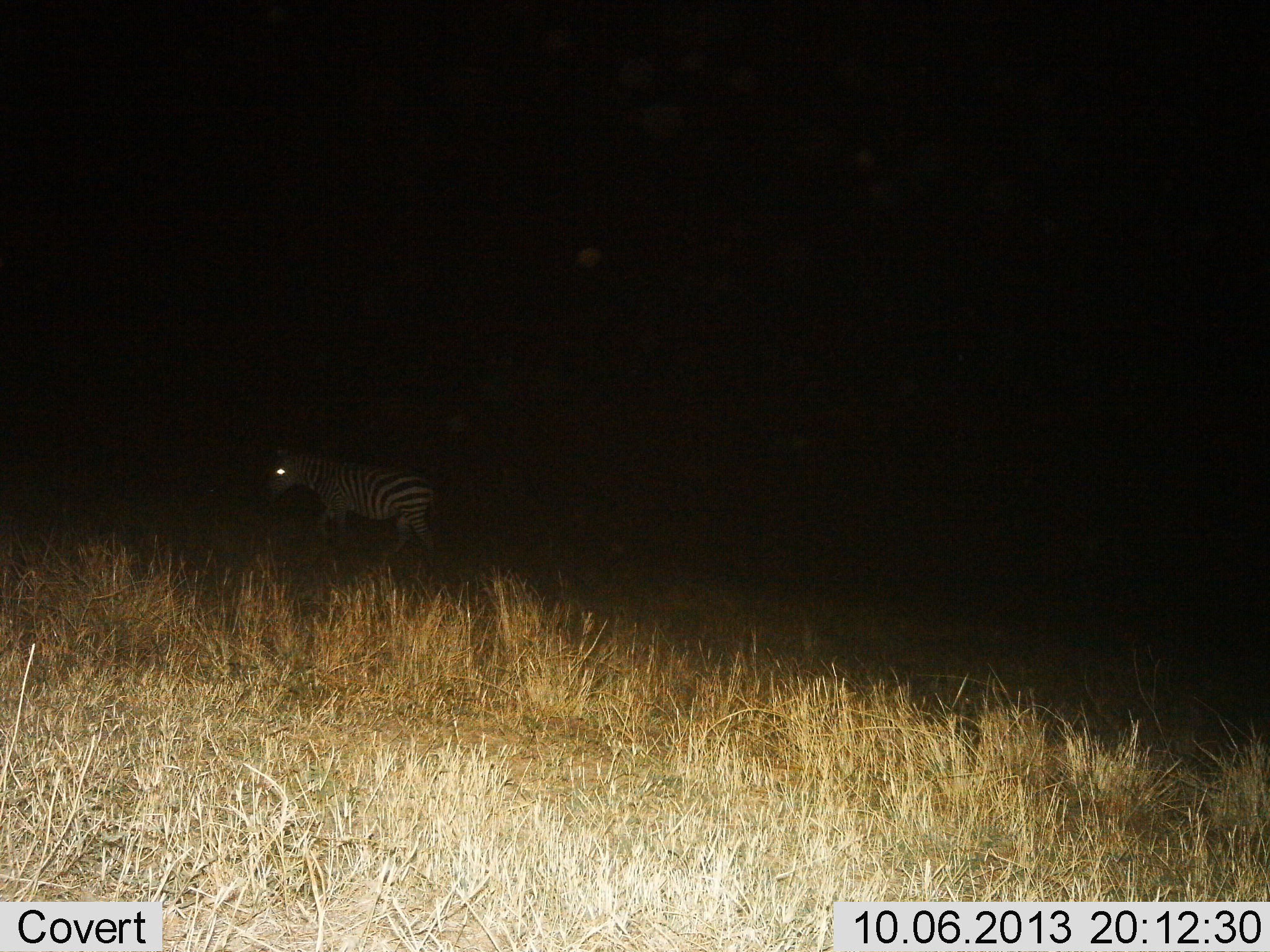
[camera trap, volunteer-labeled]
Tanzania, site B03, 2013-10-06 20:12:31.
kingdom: Animalia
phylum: Chordata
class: Mammalia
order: Perissodactyla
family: Equidae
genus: Equus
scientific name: Equus quagga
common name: plains zebra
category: zebra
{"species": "zebra (plains zebra) (Equus quagga)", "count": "1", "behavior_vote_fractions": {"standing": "26%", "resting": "0%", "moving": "76%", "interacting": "0%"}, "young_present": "0%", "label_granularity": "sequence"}